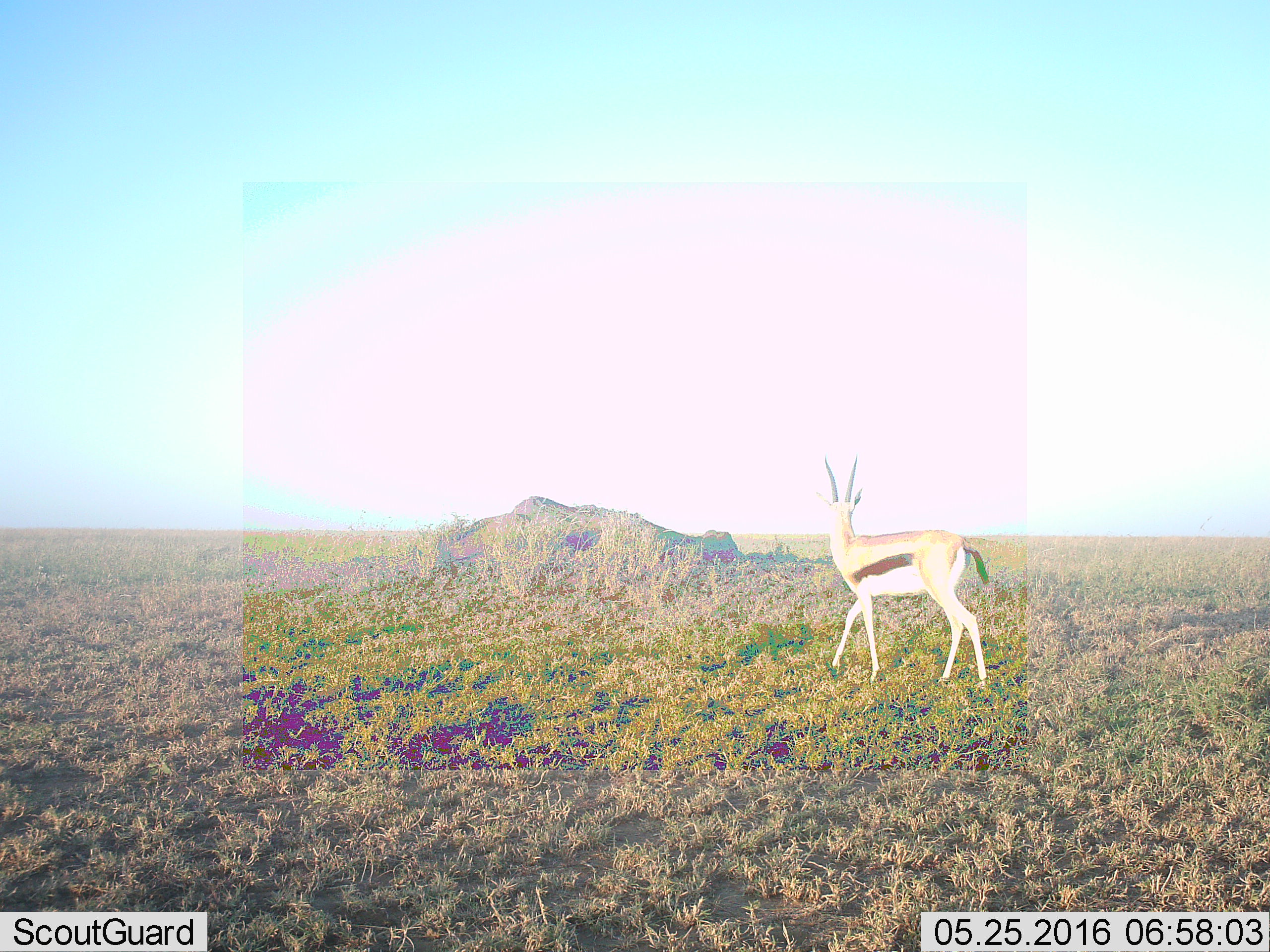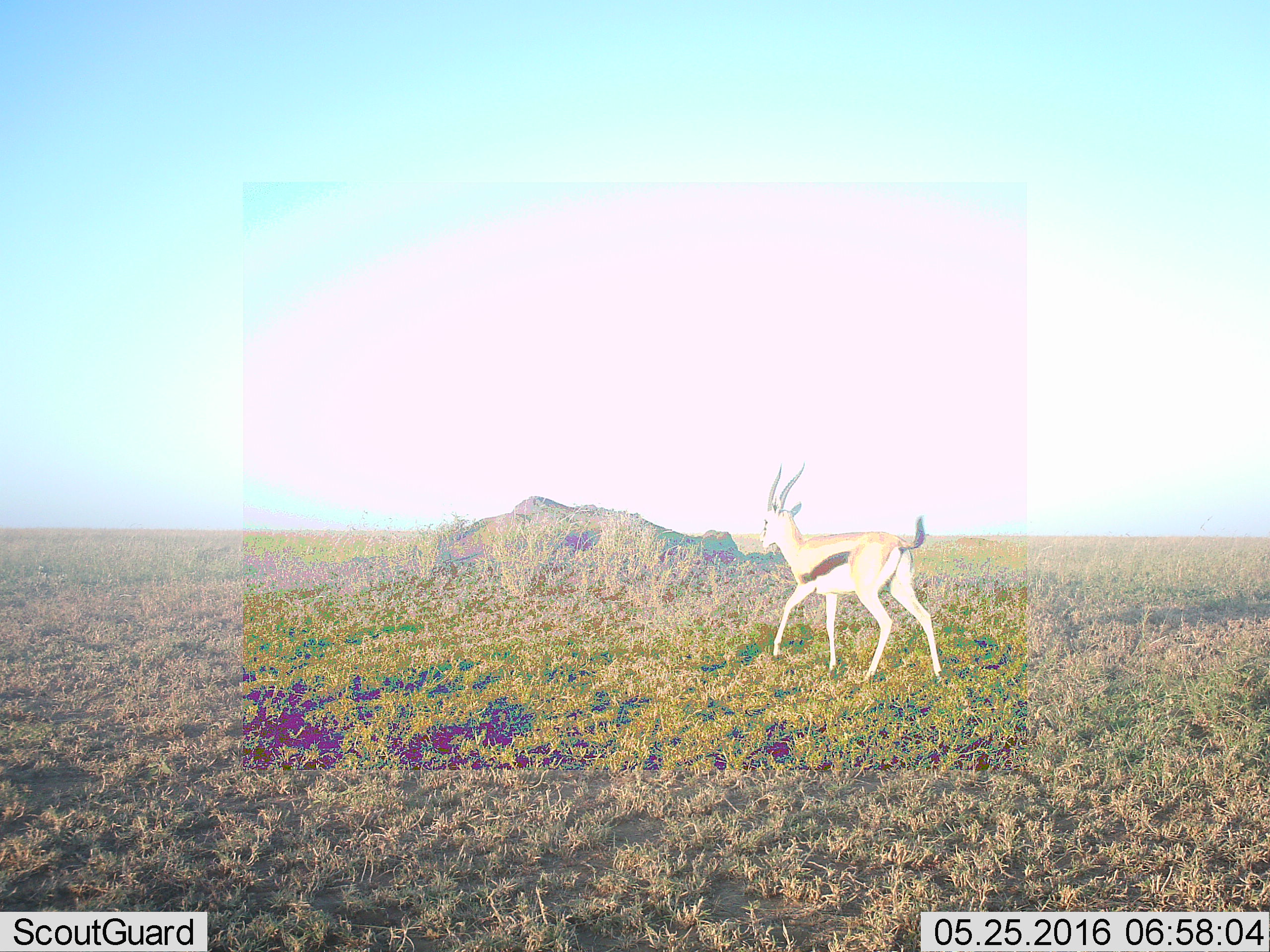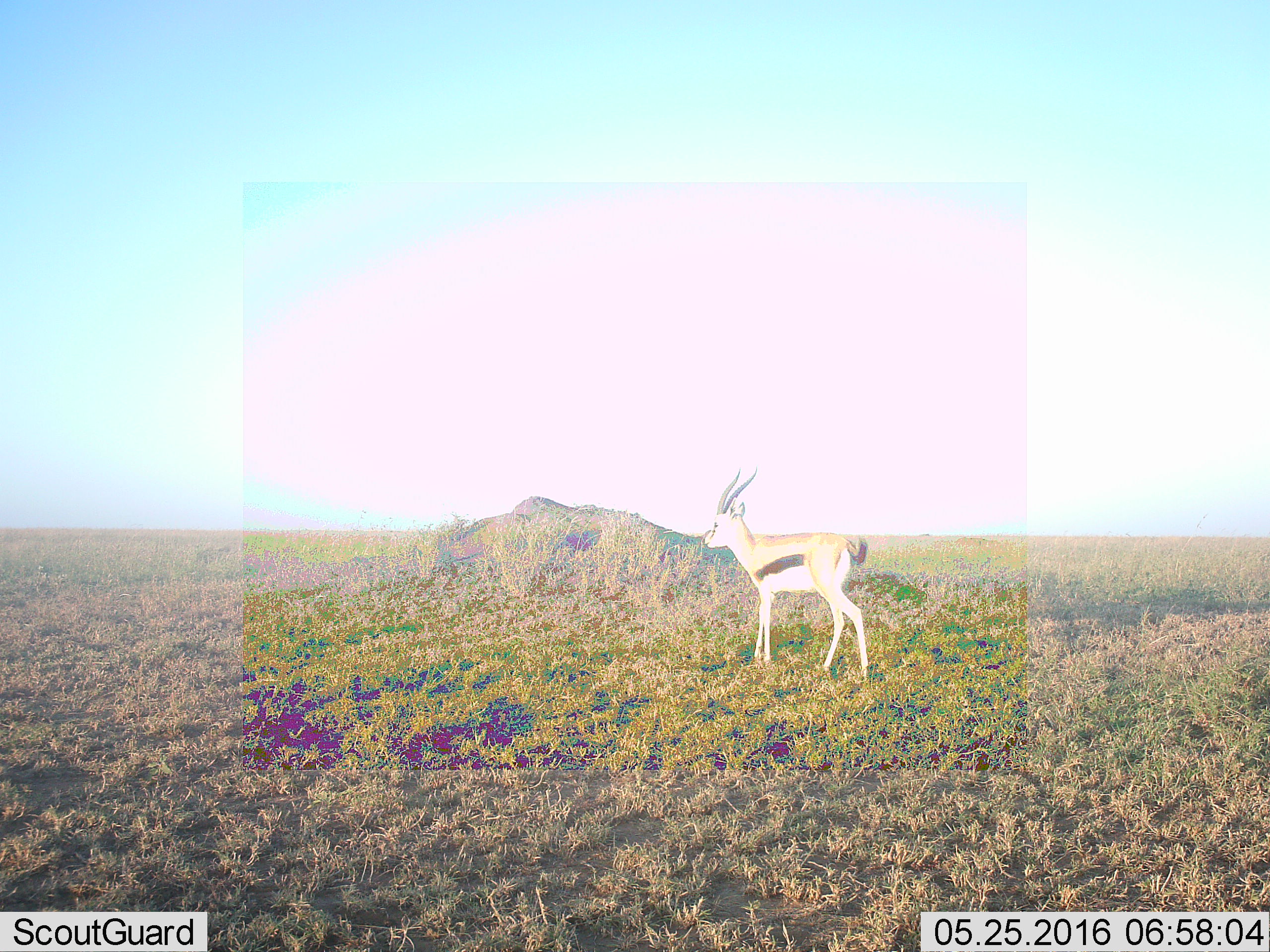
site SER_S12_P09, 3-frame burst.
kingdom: Animalia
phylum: Chordata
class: Mammalia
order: Artiodactyla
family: Bovidae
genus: Eudorcas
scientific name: Eudorcas thomsonii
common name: thomson's gazelle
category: gazellethomsons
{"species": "gazellethomsons (thomson's gazelle) (Eudorcas thomsonii)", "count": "1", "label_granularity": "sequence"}